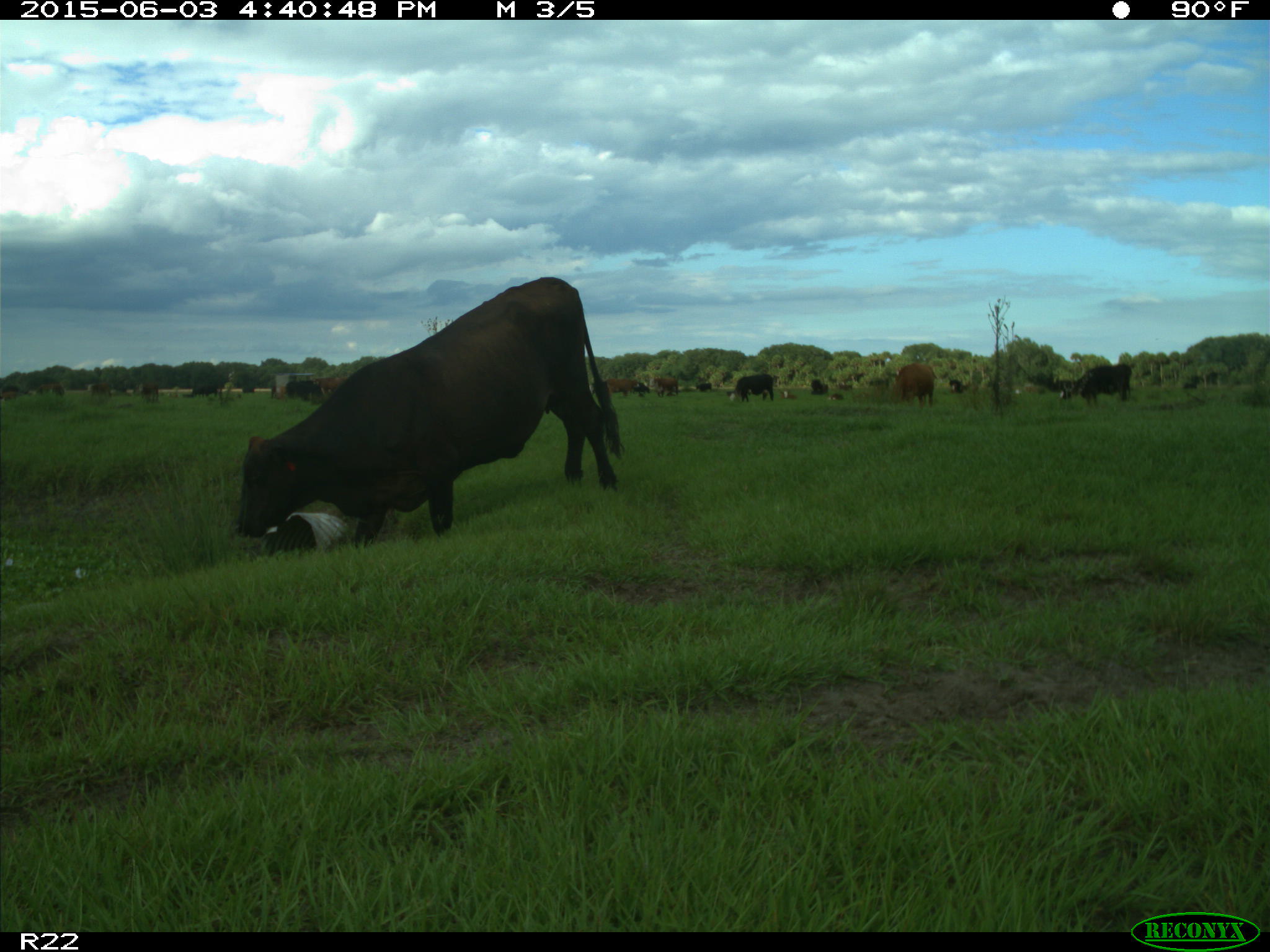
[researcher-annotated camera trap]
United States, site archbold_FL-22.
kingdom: Animalia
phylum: Chordata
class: Mammalia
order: Artiodactyla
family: Bovidae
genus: Bos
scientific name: Bos taurus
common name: domestic cow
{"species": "Bos taurus (domestic cow)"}